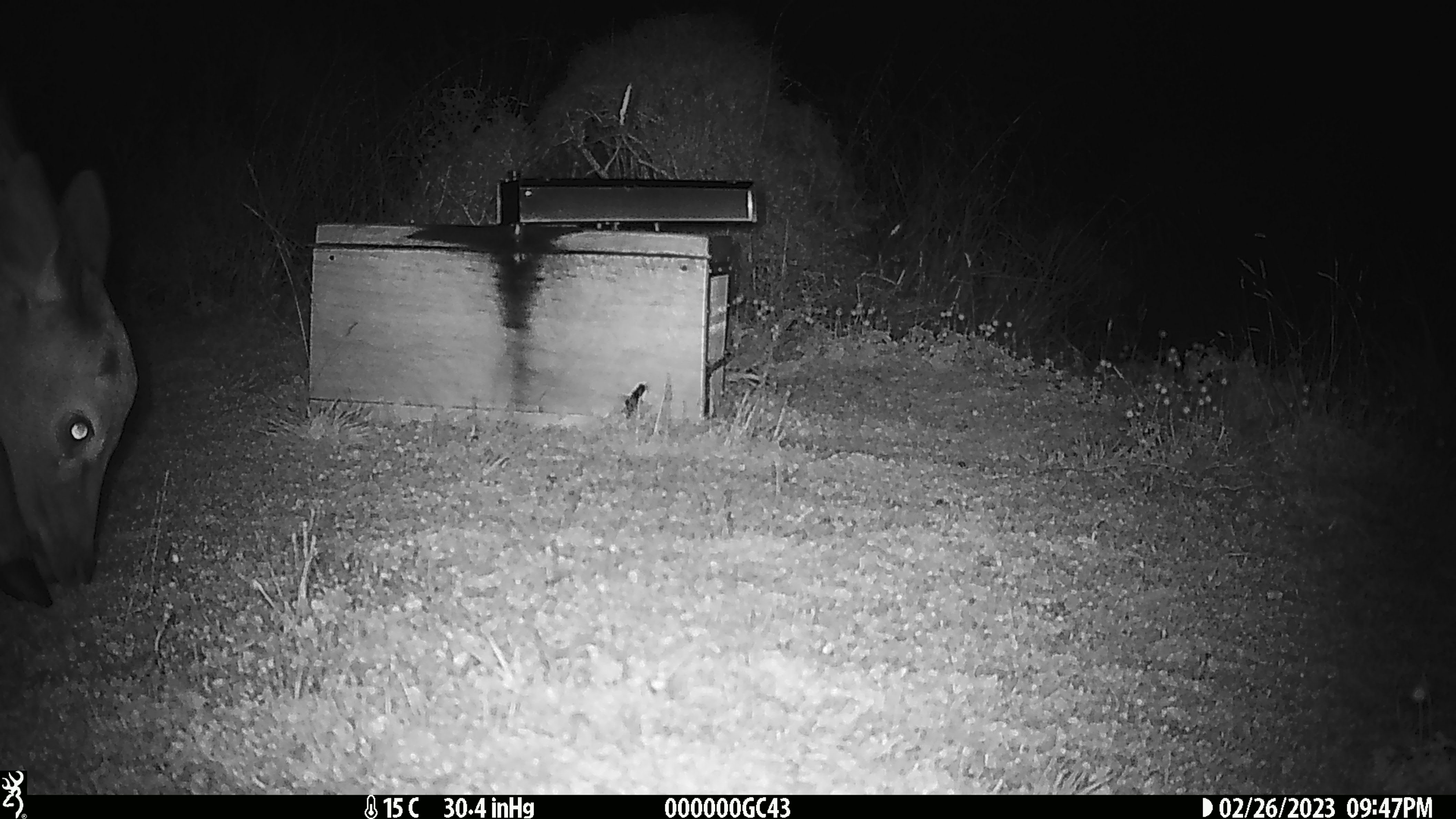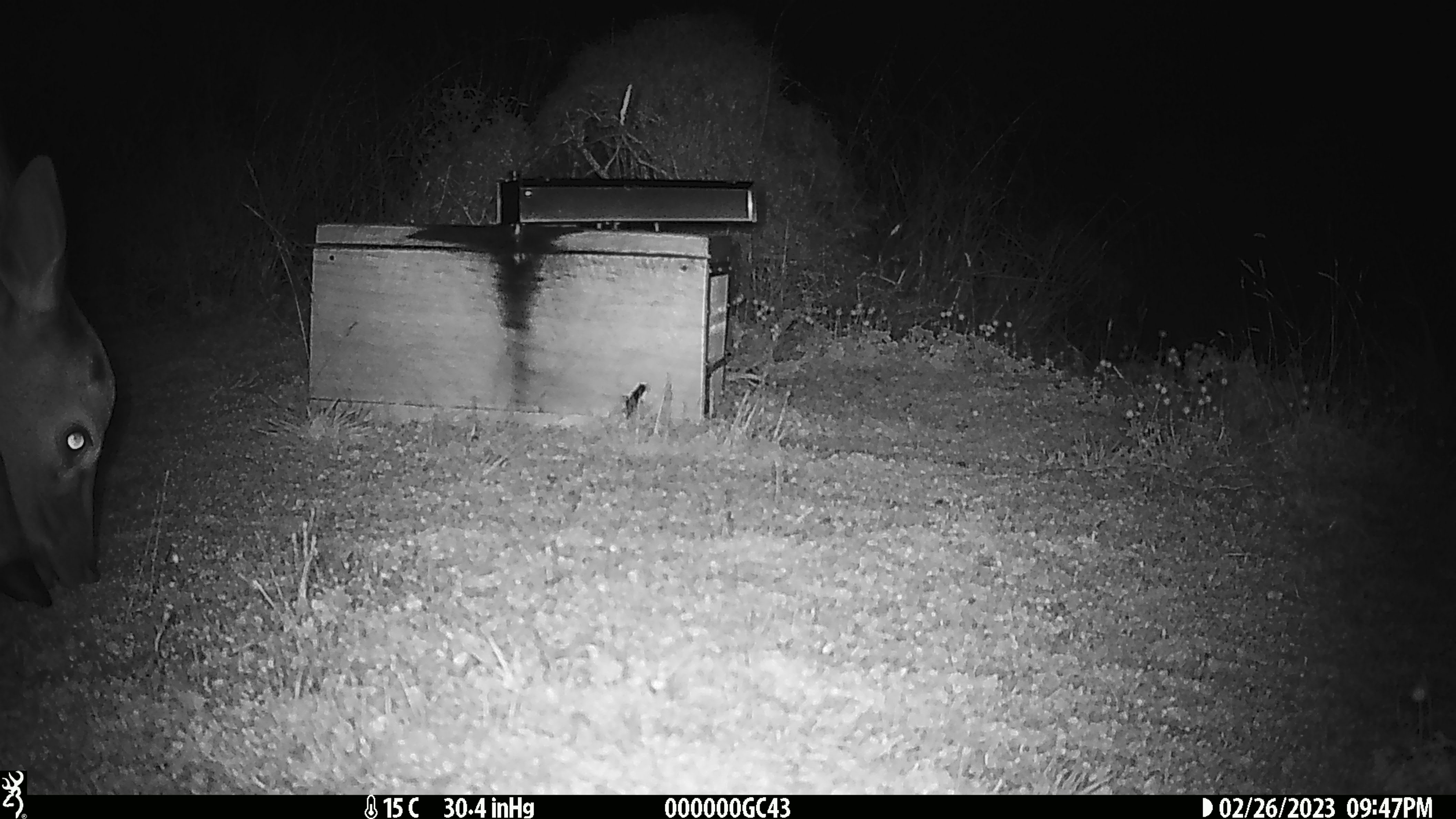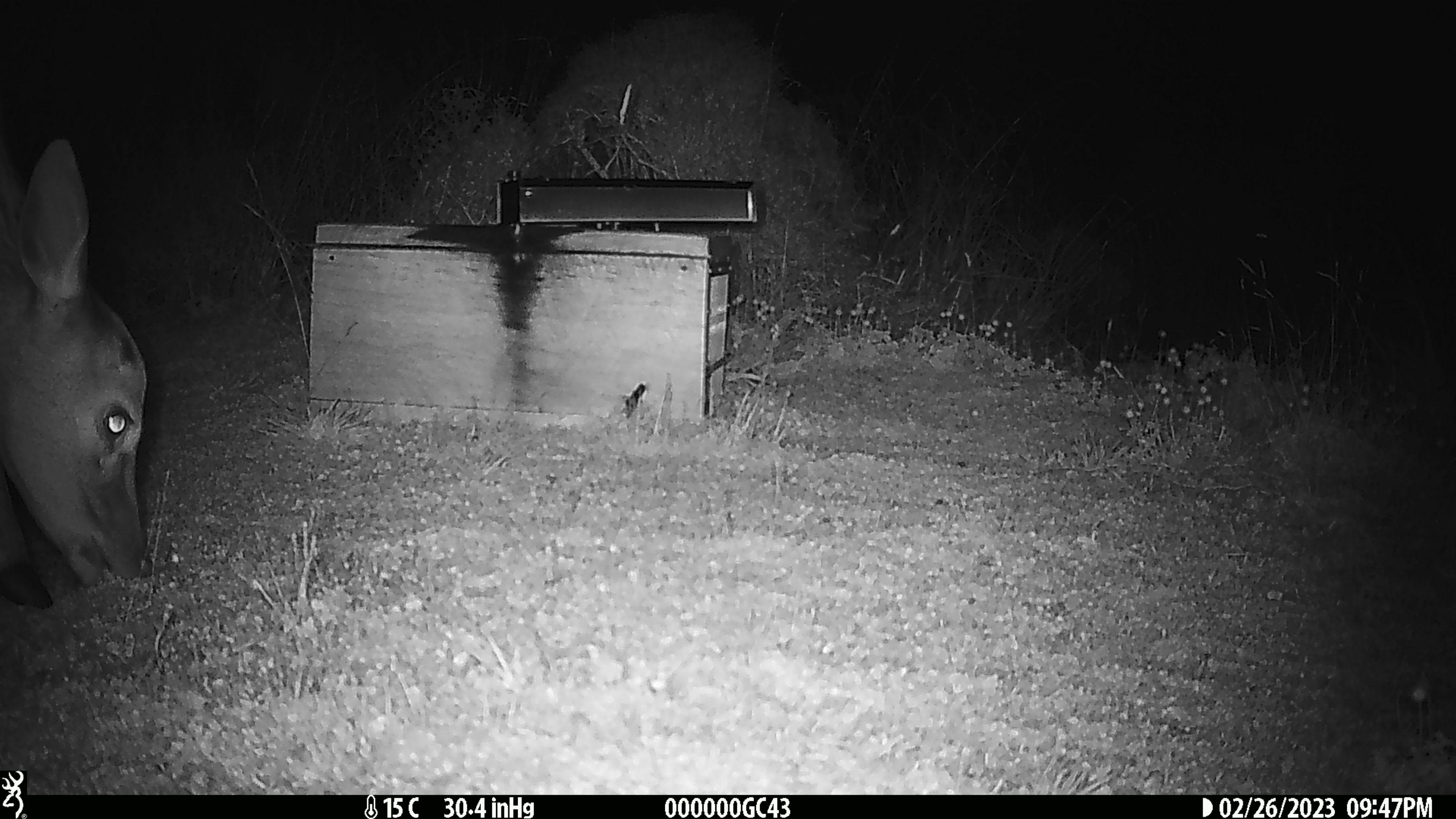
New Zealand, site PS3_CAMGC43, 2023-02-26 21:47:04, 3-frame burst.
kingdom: Animalia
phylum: Chordata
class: Mammalia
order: Artiodactyla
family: Cervidae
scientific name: Cervidae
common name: deer